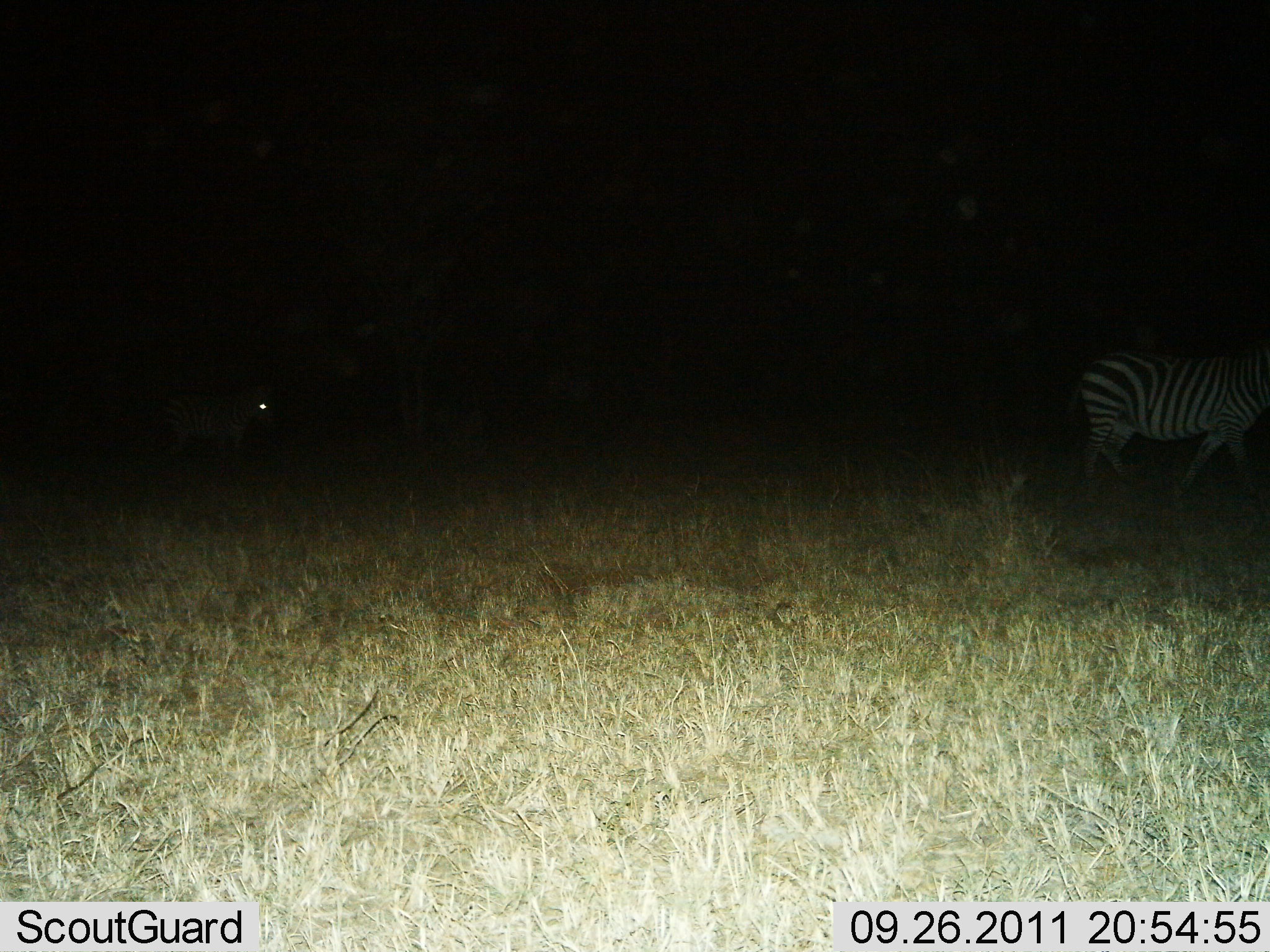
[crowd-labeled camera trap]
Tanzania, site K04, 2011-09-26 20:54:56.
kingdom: Animalia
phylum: Chordata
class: Mammalia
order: Perissodactyla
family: Equidae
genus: Equus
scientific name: Equus quagga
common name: plains zebra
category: zebra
Zebra (plains zebra) (Equus quagga), count 2. Behavior (volunteer vote fractions): standing 58%, resting 0%, moving 58%, interacting 0%. Young present (vote fraction): 8%. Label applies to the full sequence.